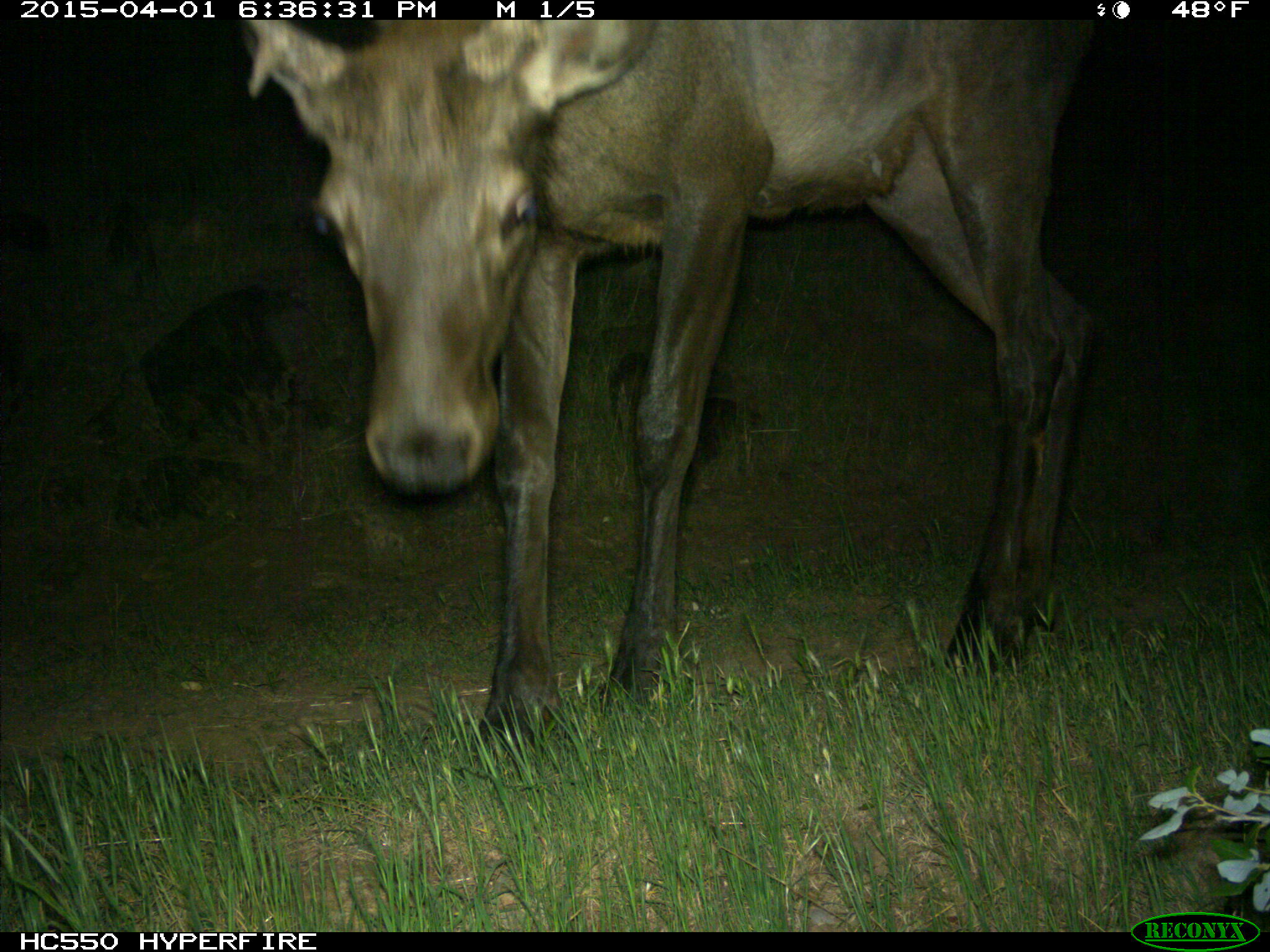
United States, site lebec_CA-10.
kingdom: Animalia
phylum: Chordata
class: Mammalia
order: Artiodactyla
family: Cervidae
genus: Cervus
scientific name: Cervus canadensis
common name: elk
Cervus canadensis (elk).